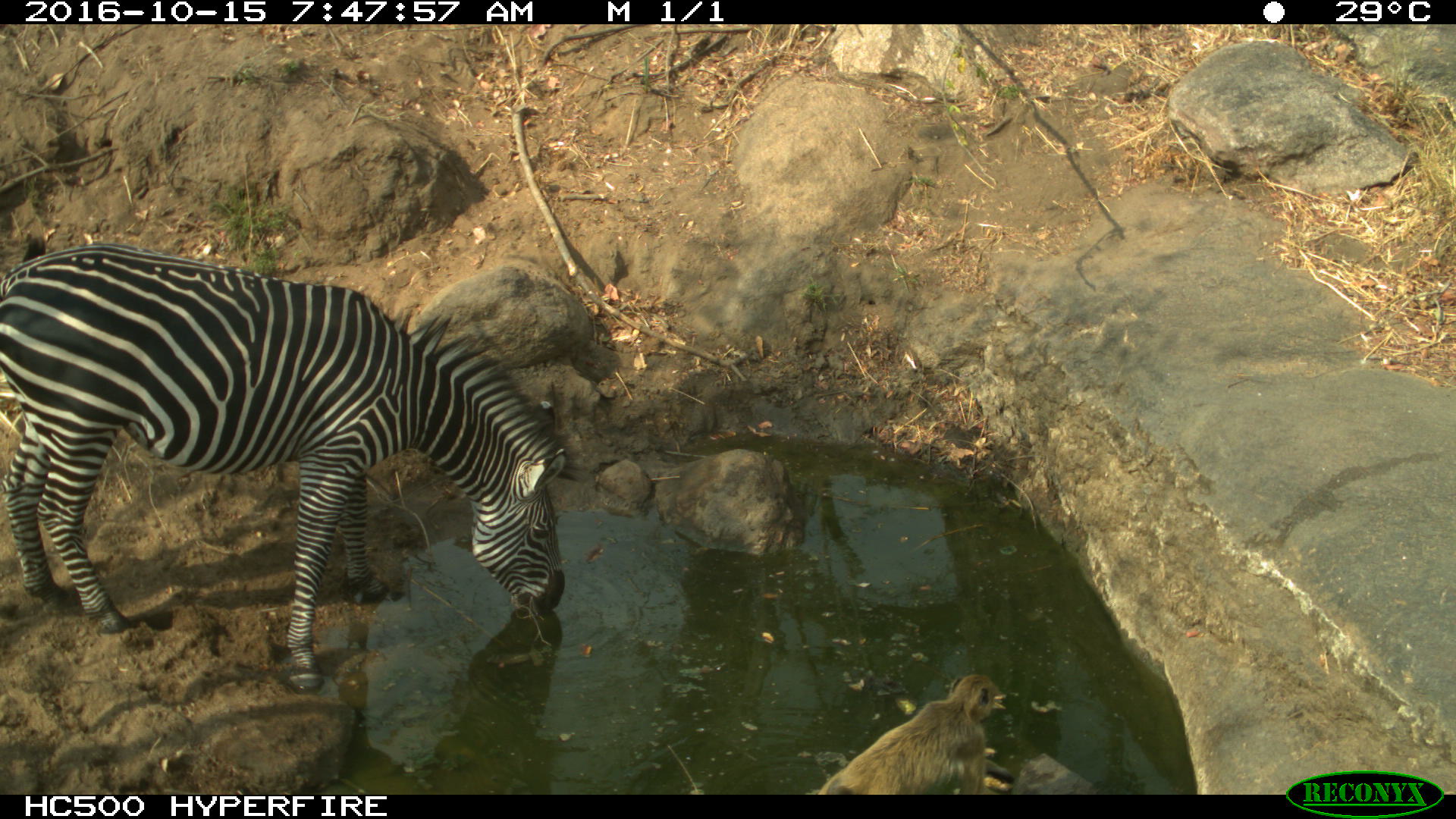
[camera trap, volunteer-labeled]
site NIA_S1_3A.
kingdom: Animalia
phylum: Chordata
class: Mammalia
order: Primates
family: Cercopithecidae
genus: Papio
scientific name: Papio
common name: baboon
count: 1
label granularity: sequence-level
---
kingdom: Animalia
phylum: Chordata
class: Mammalia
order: Perissodactyla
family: Equidae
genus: Equus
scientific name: Equus quagga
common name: plains zebra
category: zebraplains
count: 1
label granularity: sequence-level